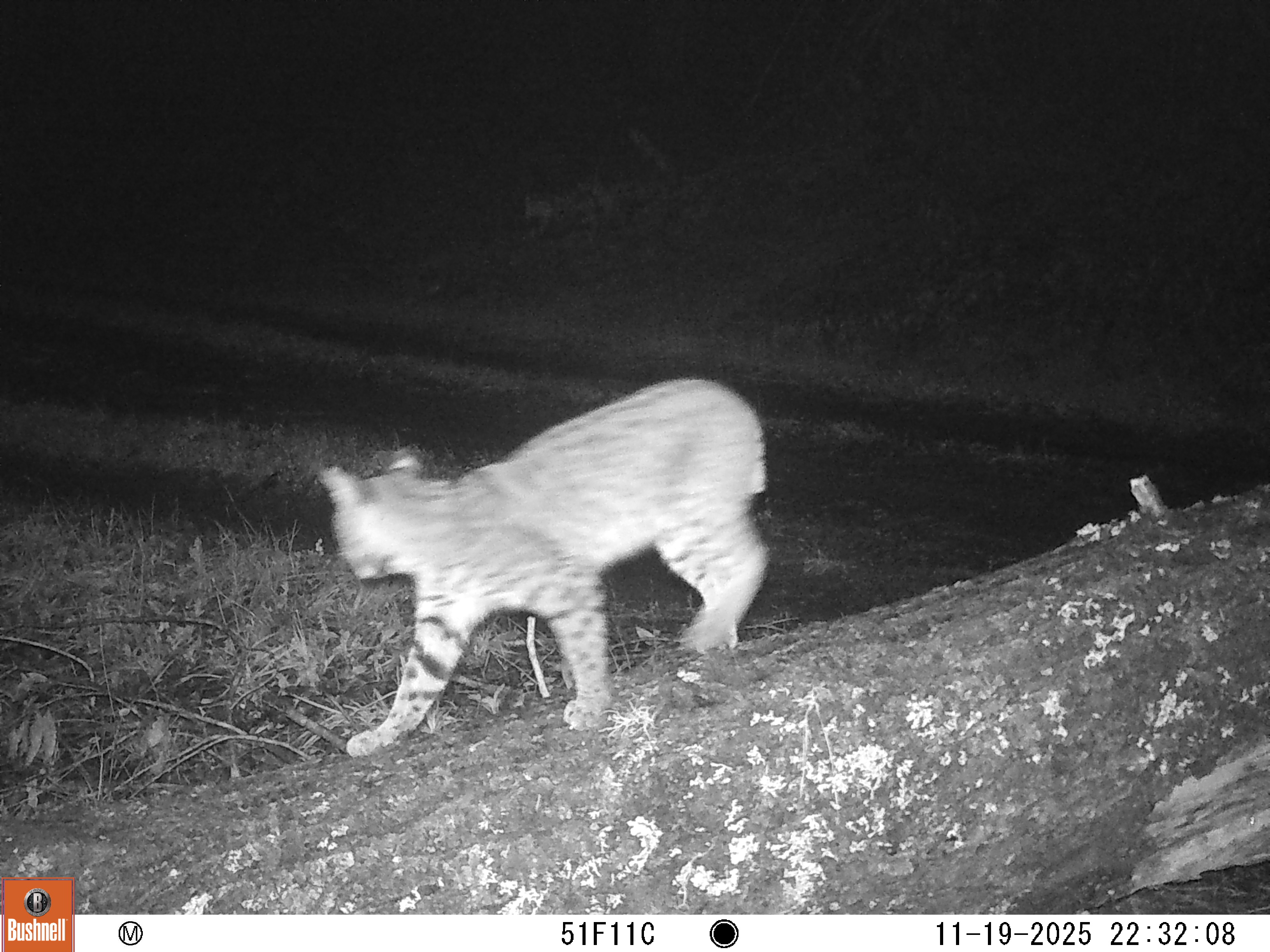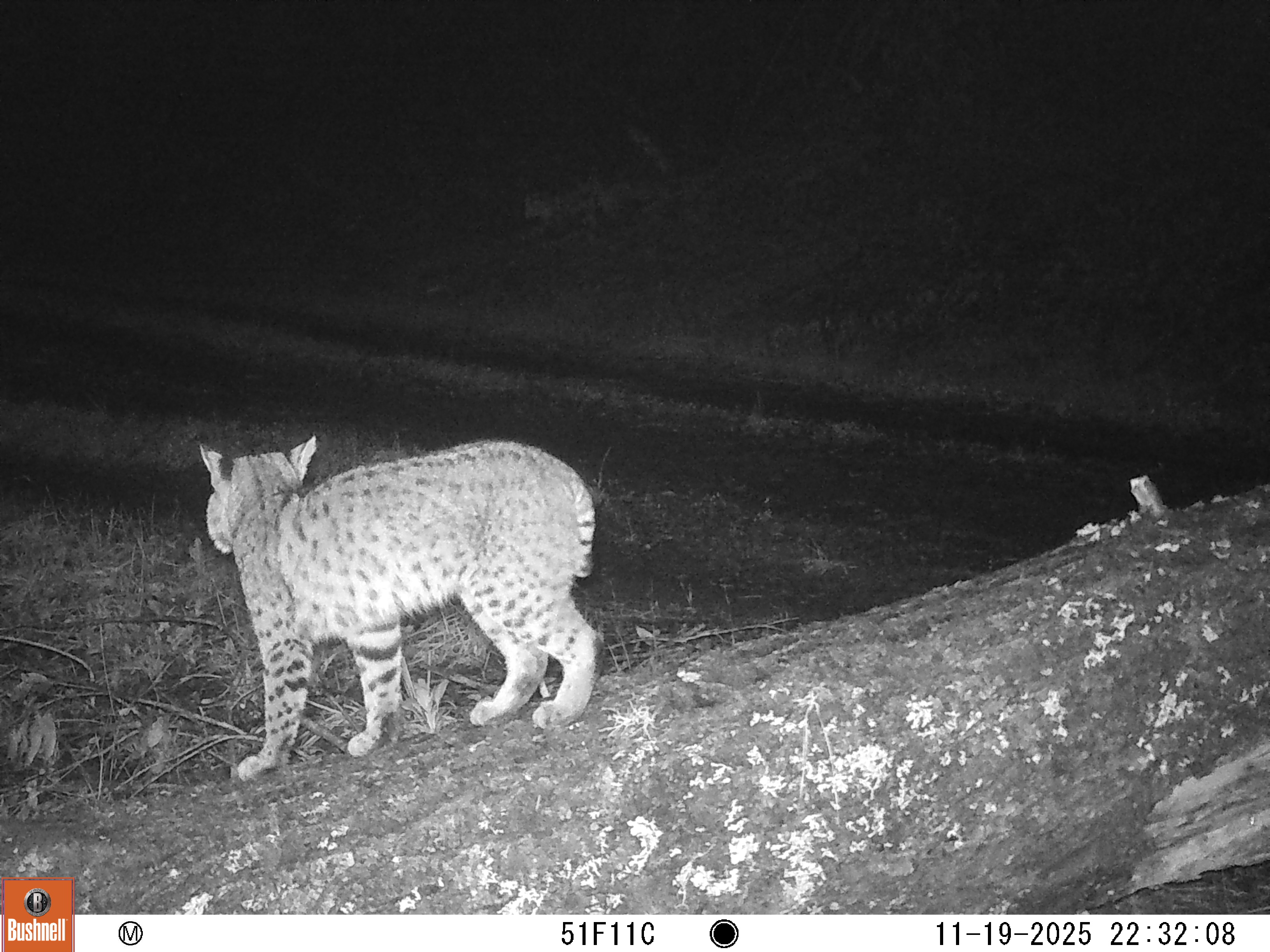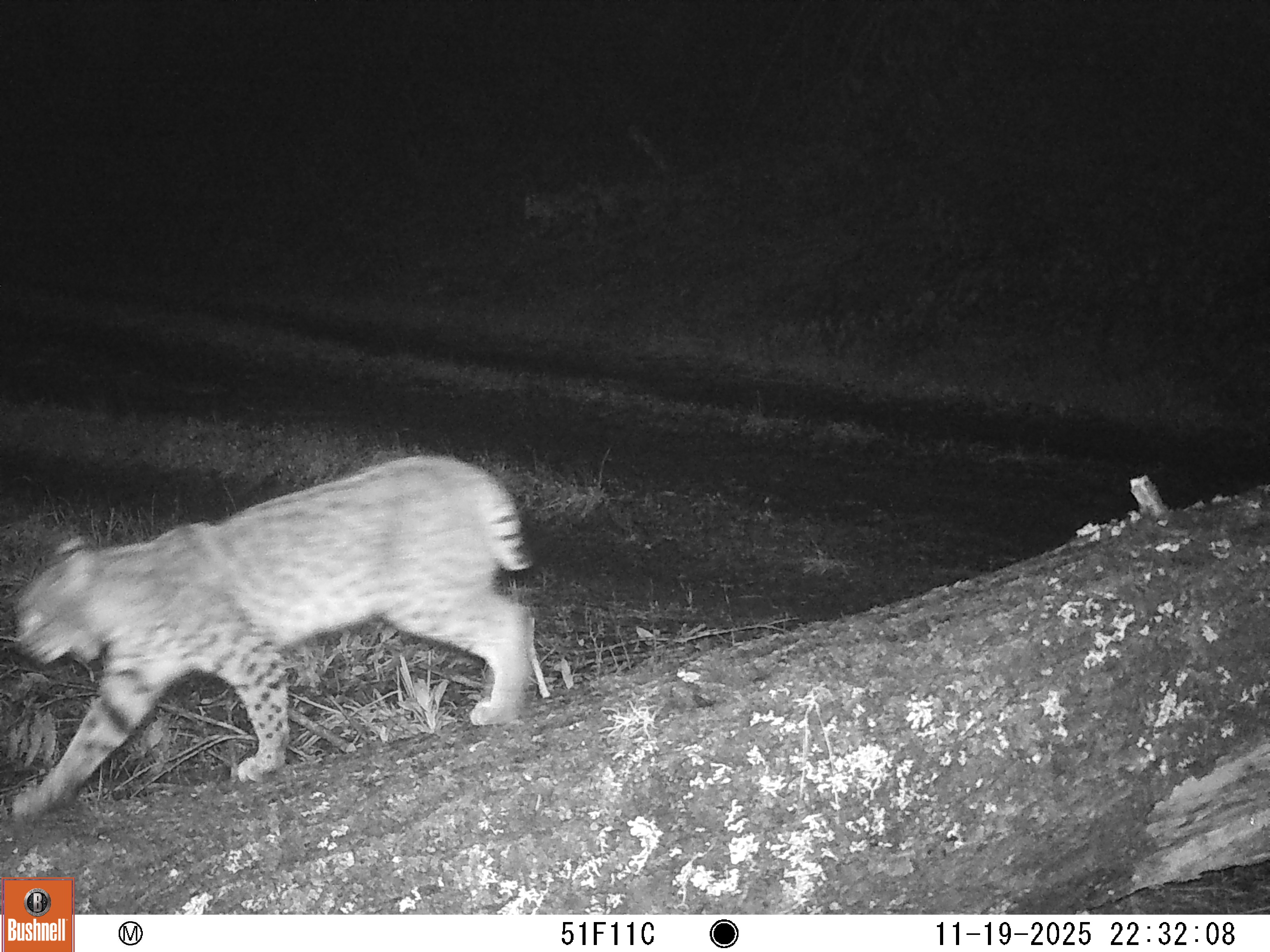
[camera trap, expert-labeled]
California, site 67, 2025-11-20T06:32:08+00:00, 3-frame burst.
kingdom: Animalia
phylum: Chordata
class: Mammalia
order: Carnivora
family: Felidae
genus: Lynx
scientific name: Lynx rufus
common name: bobcat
Bobcat (Lynx rufus).